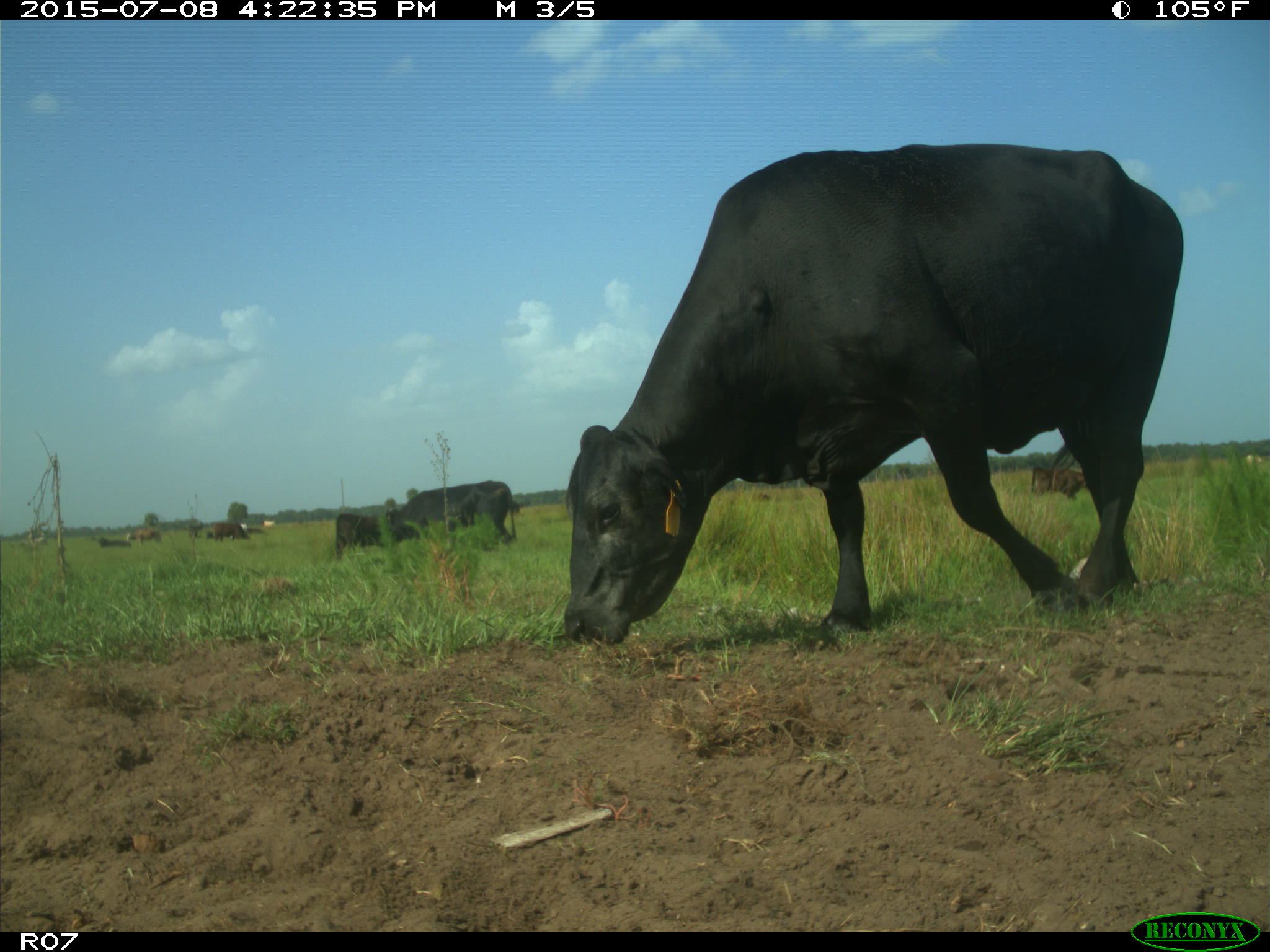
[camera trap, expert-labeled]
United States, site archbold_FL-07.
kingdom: Animalia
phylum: Chordata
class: Mammalia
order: Artiodactyla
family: Bovidae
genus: Bos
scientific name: Bos taurus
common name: domestic cow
Bos taurus (domestic cow).